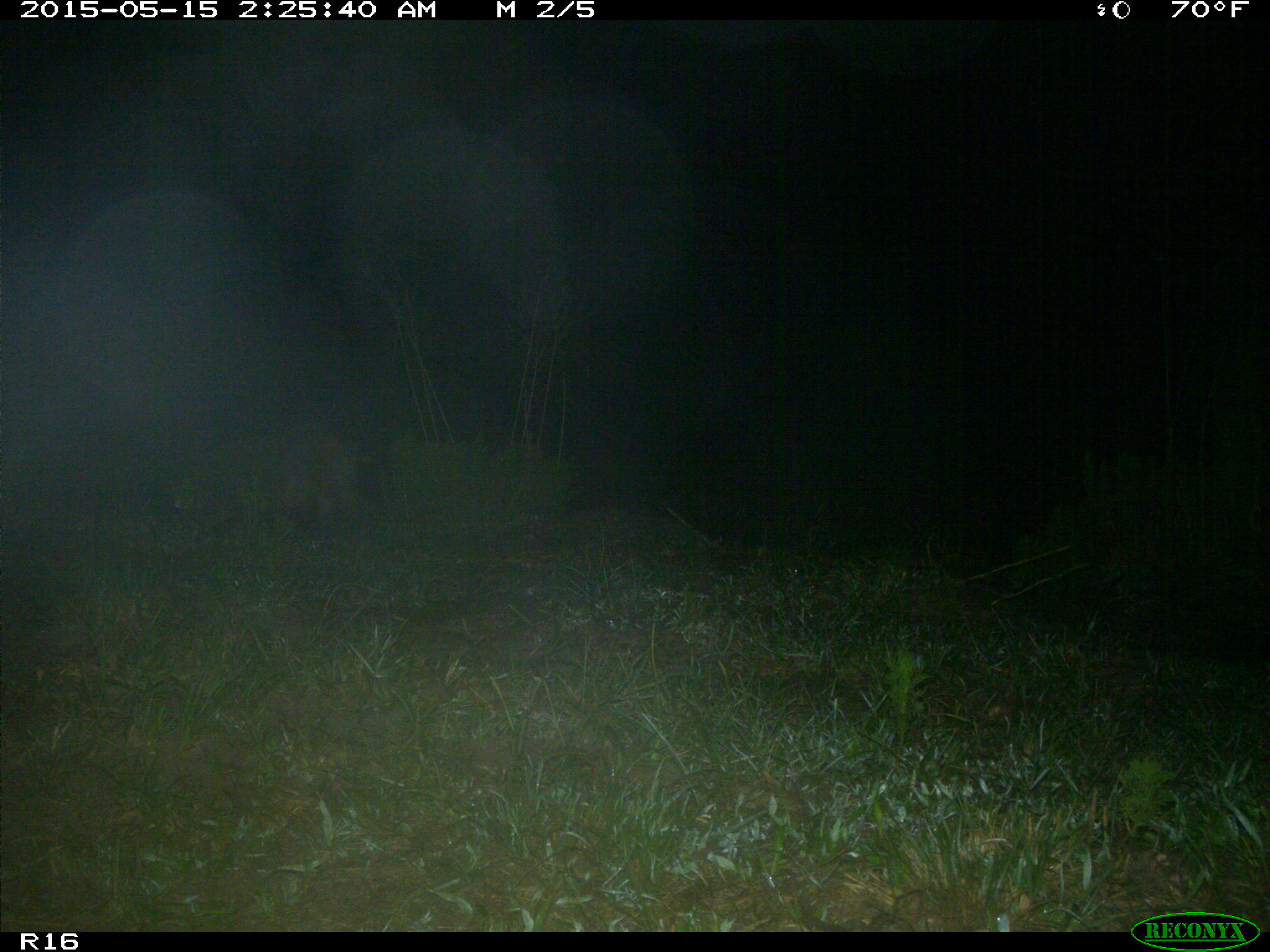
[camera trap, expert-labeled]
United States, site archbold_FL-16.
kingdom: Animalia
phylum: Chordata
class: Mammalia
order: Artiodactyla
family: Suidae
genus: Sus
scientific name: Sus scrofa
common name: wild boar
Sus scrofa (wild boar).